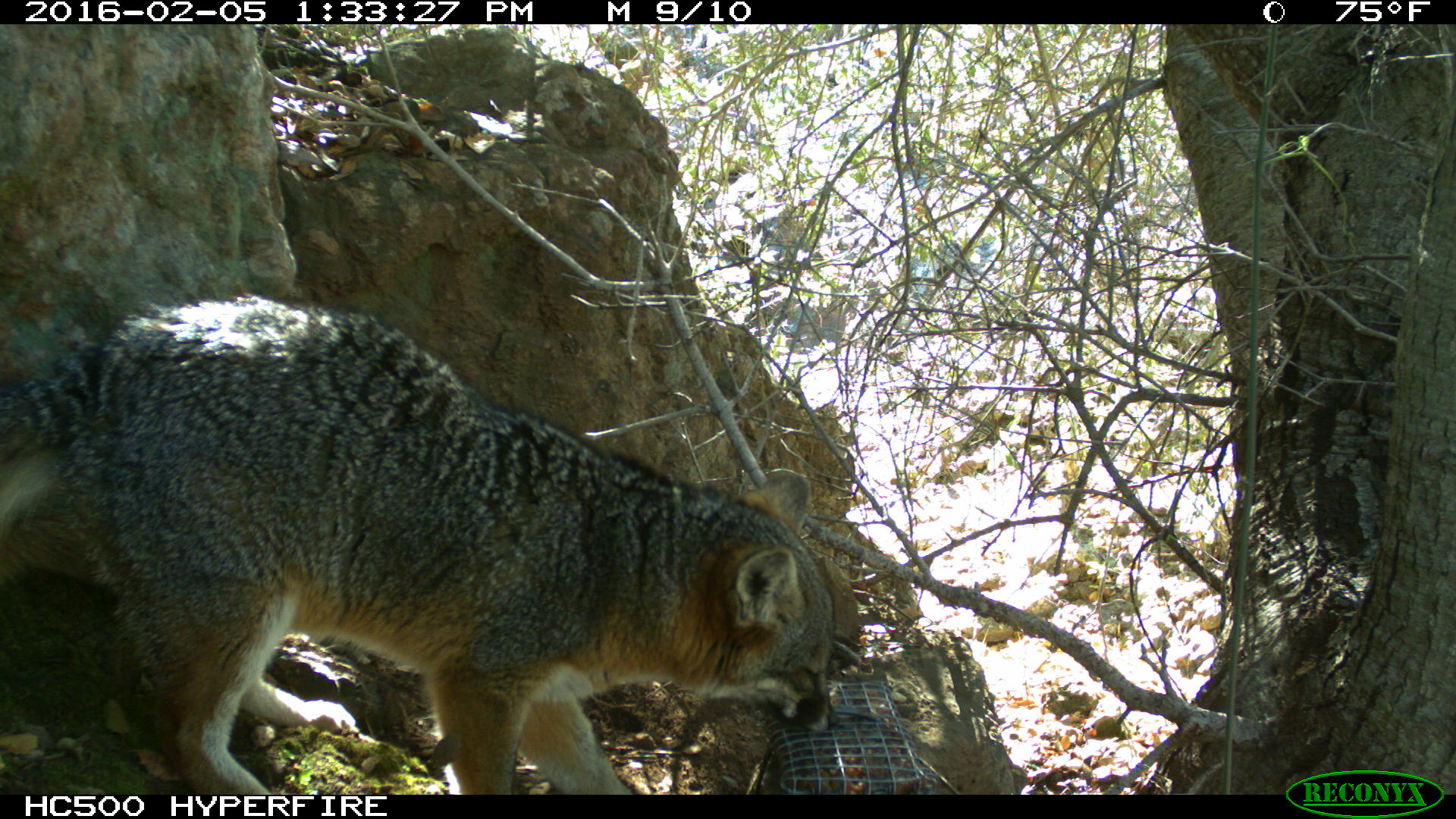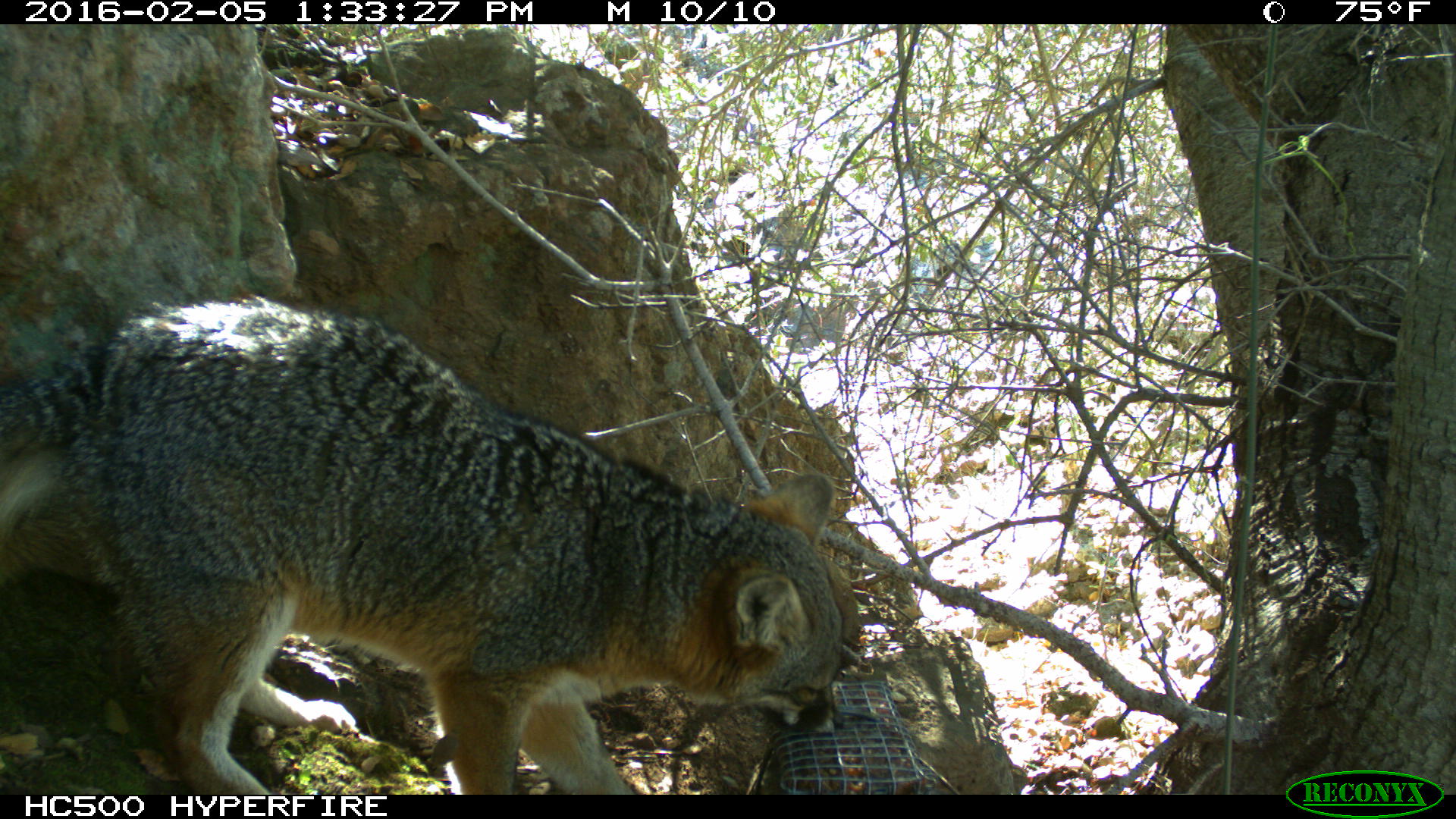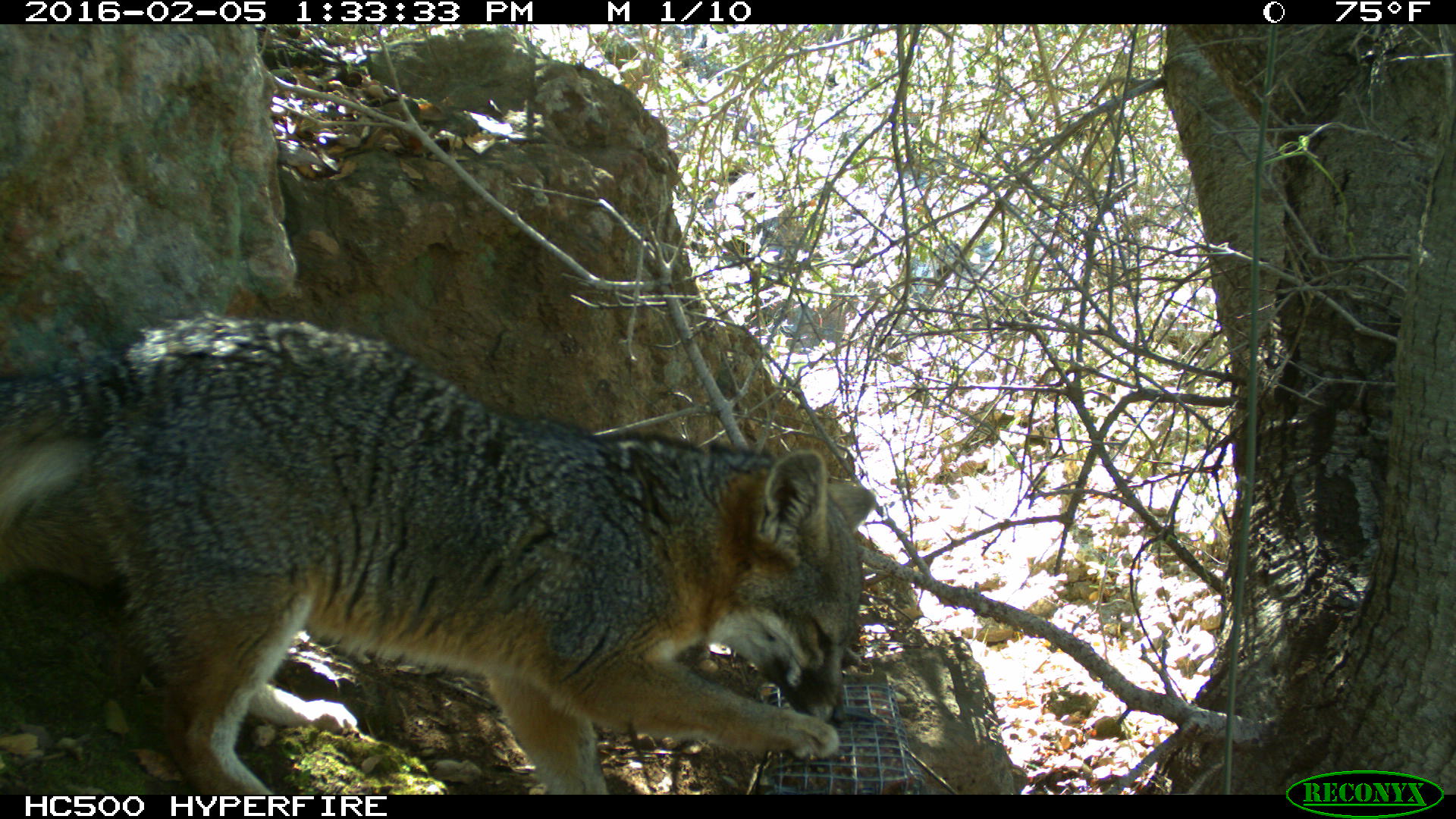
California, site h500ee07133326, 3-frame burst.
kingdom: Animalia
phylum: Chordata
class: Mammalia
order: Carnivora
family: Canidae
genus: Urocyon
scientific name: Urocyon littoralis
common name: island fox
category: fox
Fox (island fox) (Urocyon littoralis).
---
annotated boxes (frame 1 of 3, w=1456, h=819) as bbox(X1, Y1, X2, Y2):
fox: bbox(0, 290, 841, 794)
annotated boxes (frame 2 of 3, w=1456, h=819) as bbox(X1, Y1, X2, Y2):
fox: bbox(0, 295, 843, 795)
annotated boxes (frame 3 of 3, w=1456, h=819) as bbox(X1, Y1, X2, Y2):
fox: bbox(0, 309, 874, 794)